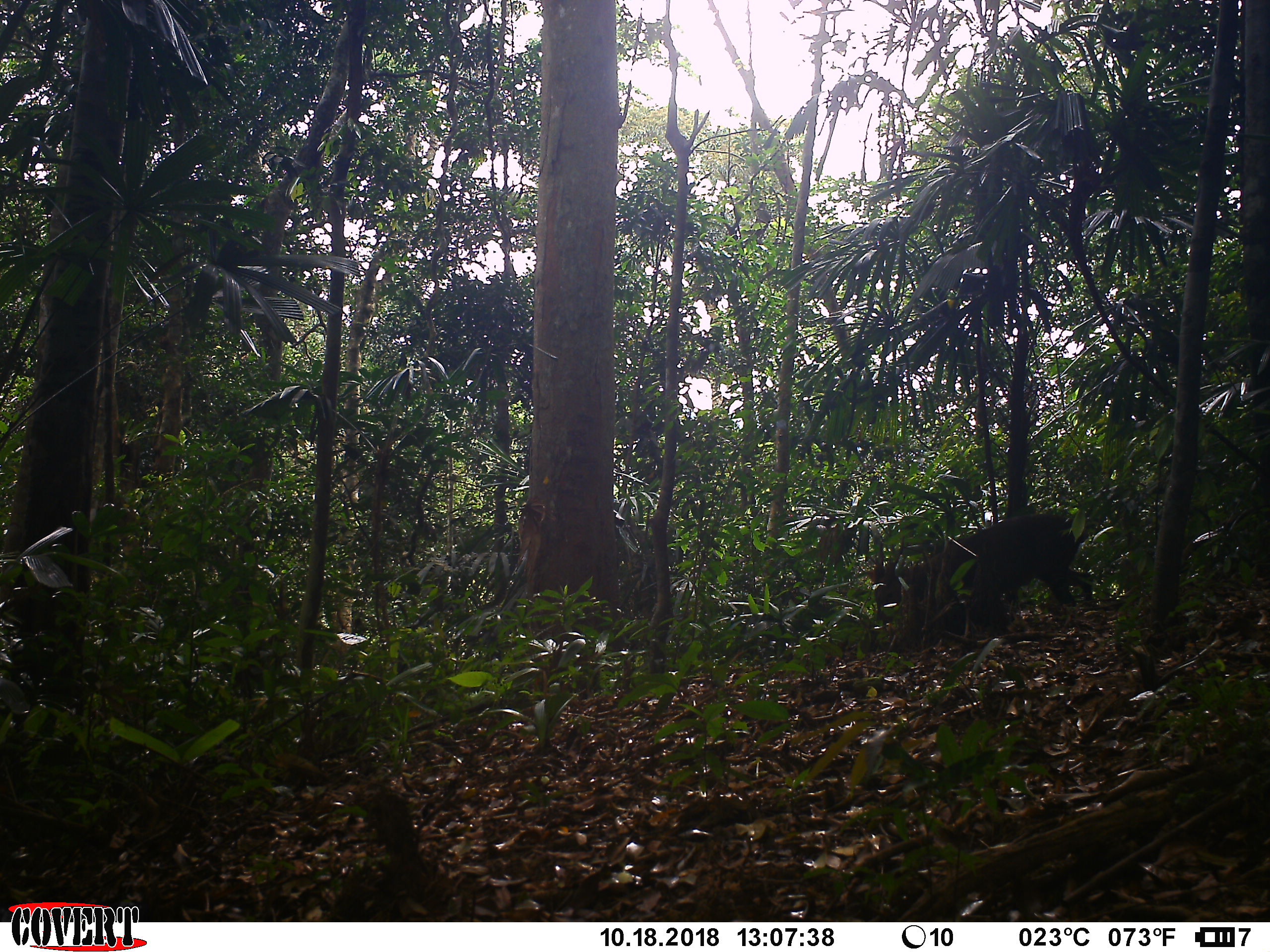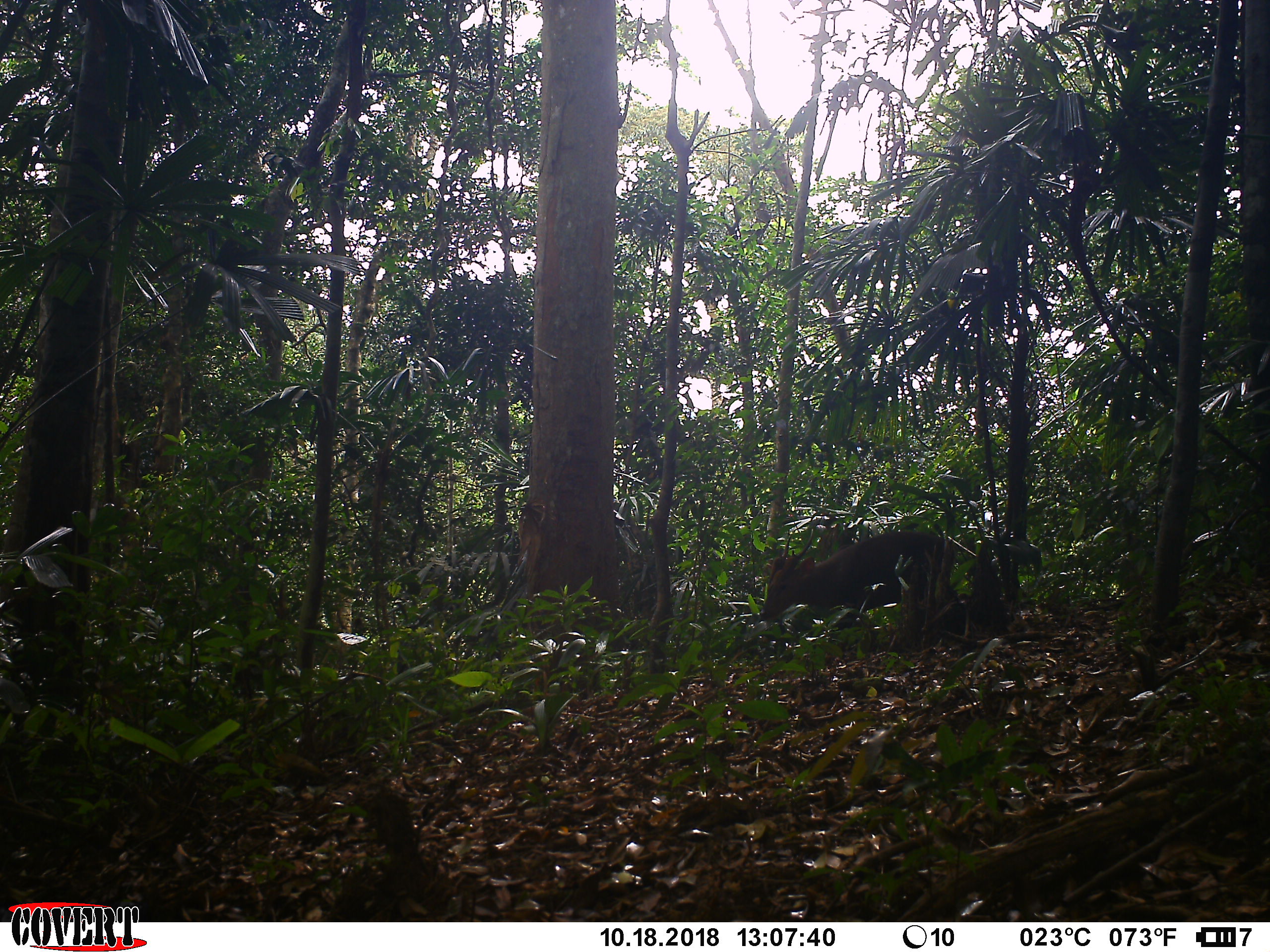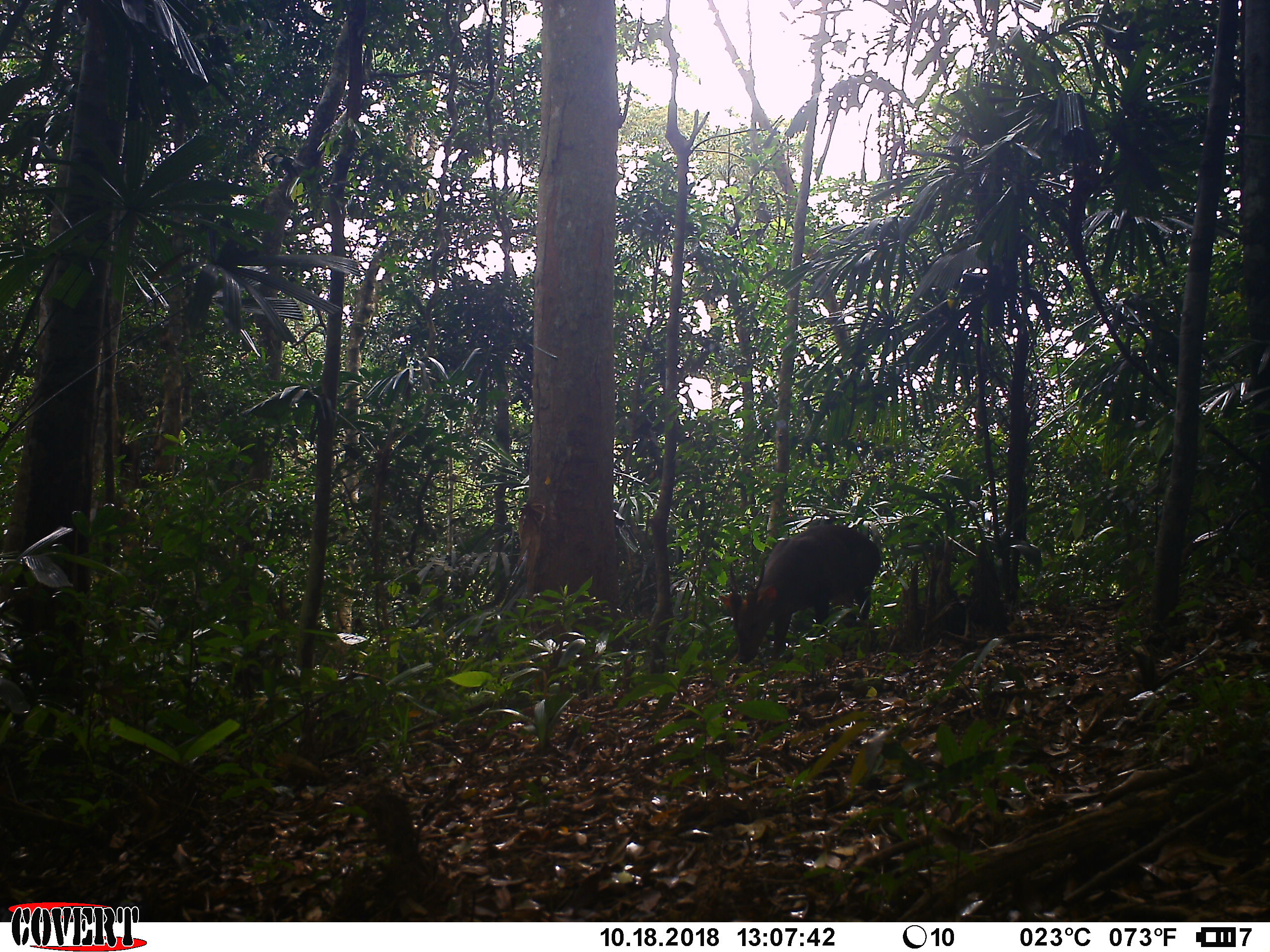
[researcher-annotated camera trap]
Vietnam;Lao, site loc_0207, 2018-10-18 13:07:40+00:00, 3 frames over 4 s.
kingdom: Animalia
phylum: Chordata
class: Mammalia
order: Artiodactyla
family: Cervidae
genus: Muntiacus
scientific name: Muntiacus vuquangensis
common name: large-antlered muntjac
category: large antlered muntjac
Large antlered muntjac (large-antlered muntjac) (Muntiacus vuquangensis). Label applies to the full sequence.